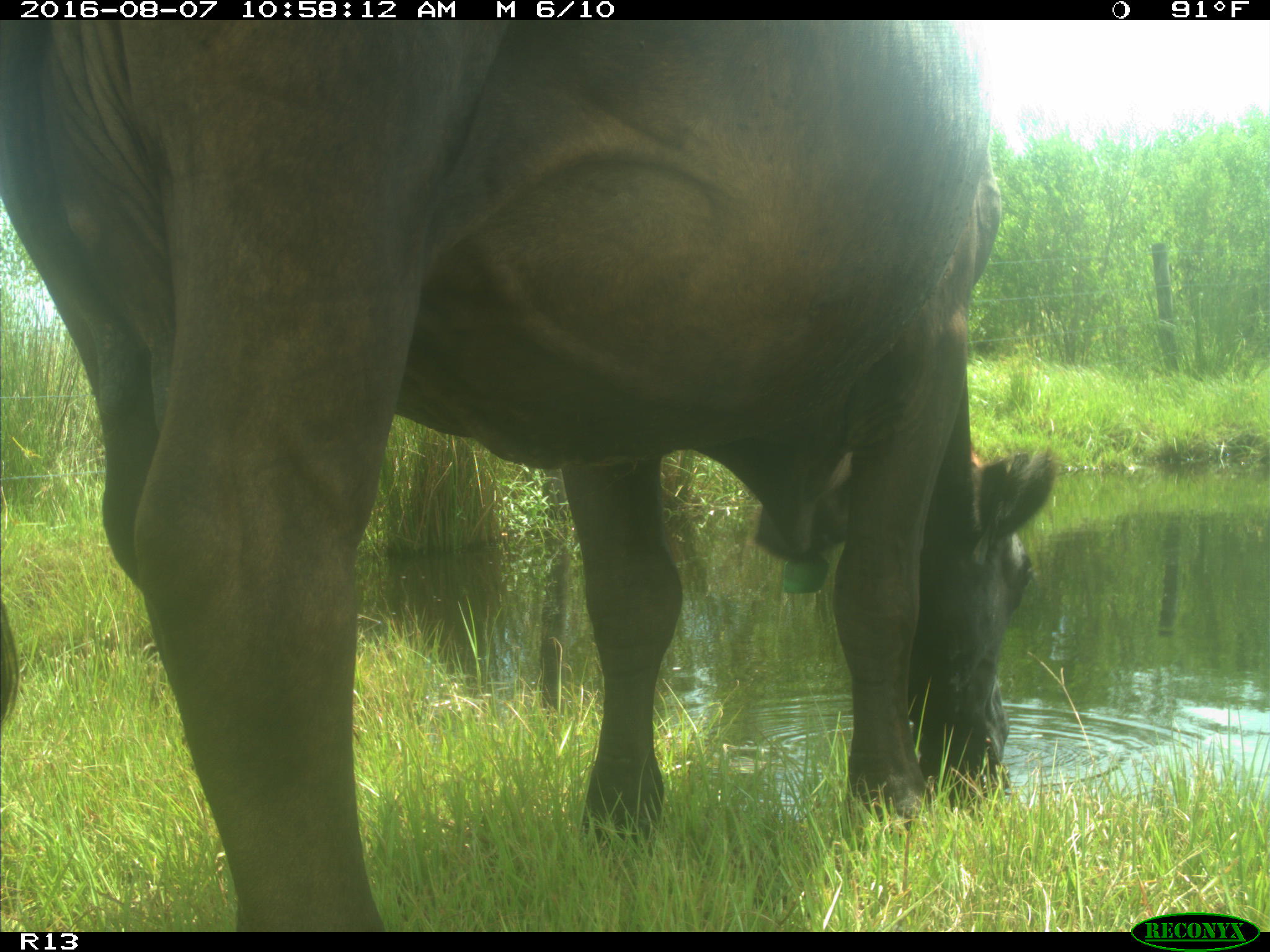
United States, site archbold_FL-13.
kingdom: Animalia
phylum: Chordata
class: Mammalia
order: Artiodactyla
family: Bovidae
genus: Bos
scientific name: Bos taurus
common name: domestic cow